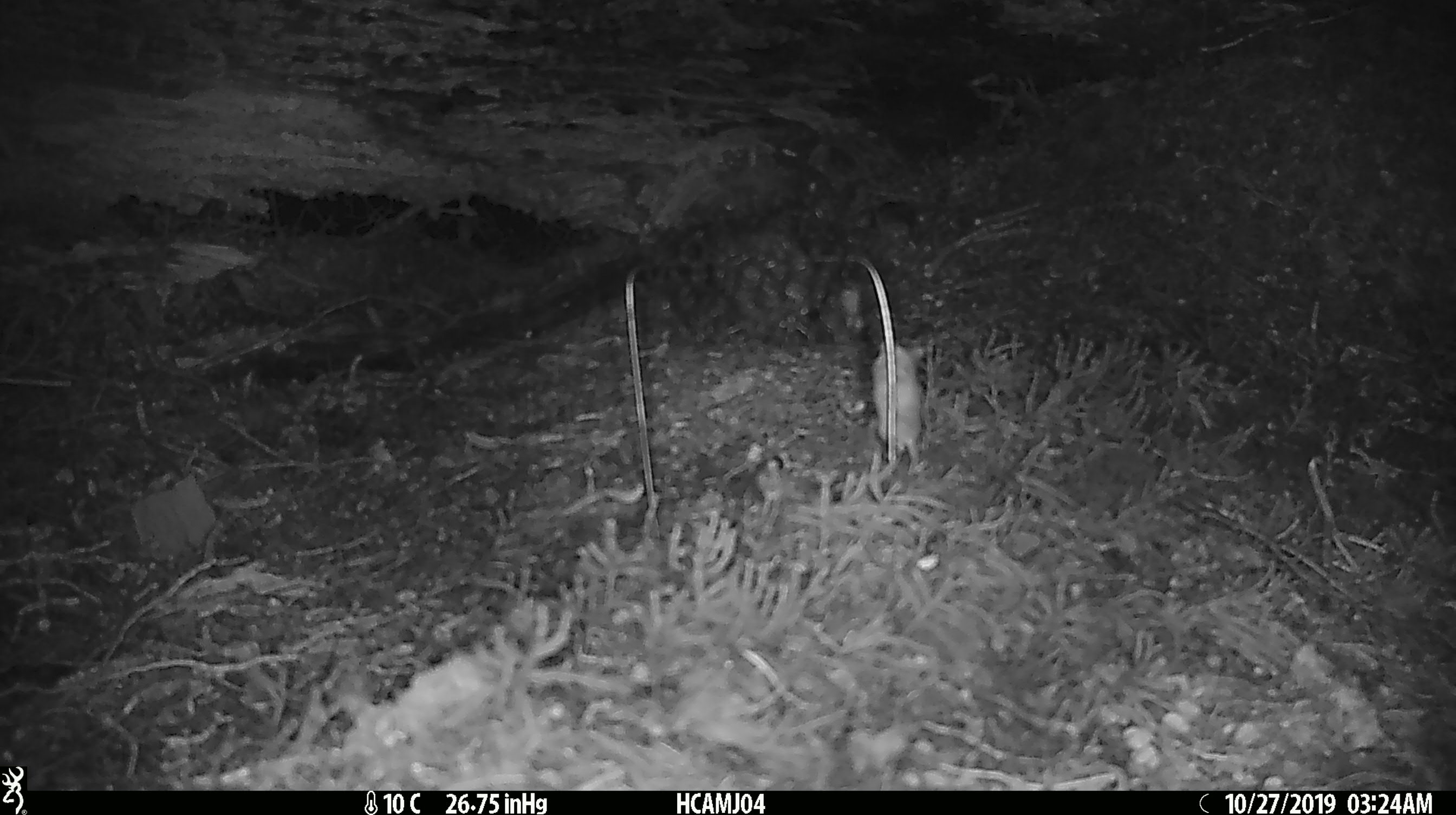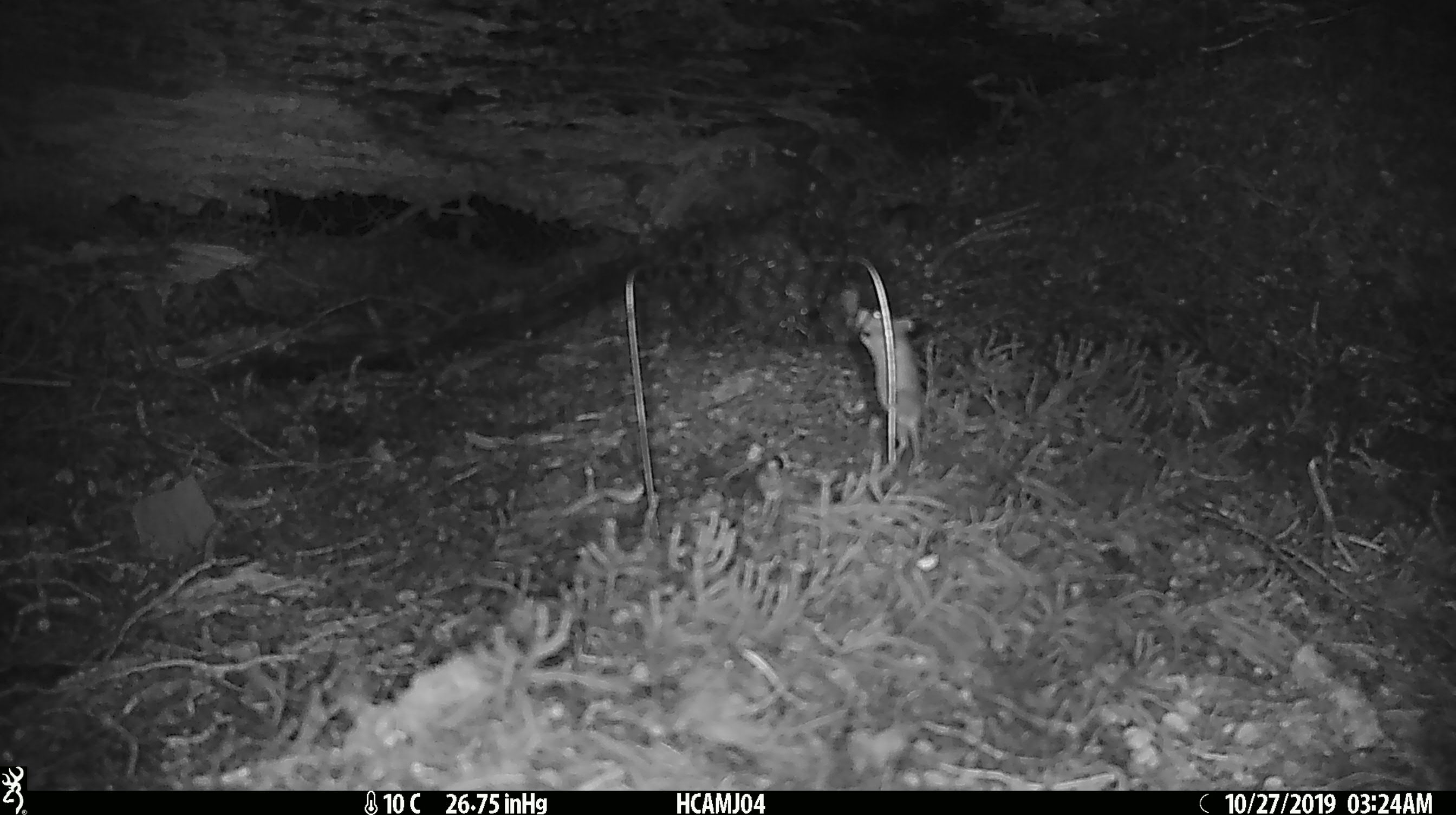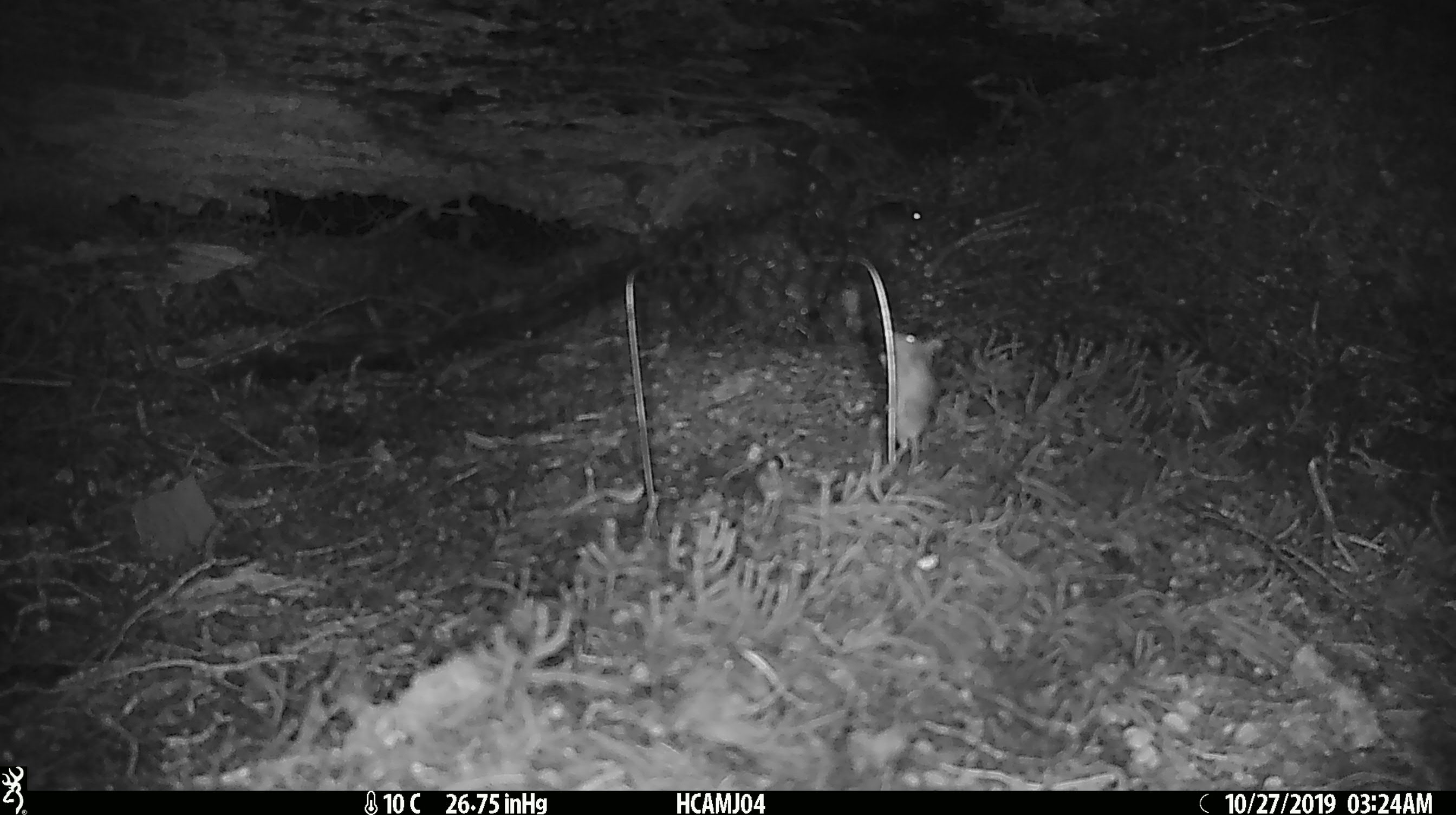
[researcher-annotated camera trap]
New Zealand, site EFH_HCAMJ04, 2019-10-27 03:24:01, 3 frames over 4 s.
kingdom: Animalia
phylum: Chordata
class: Mammalia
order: Rodentia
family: Muridae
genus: Mus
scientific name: Mus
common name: mouse